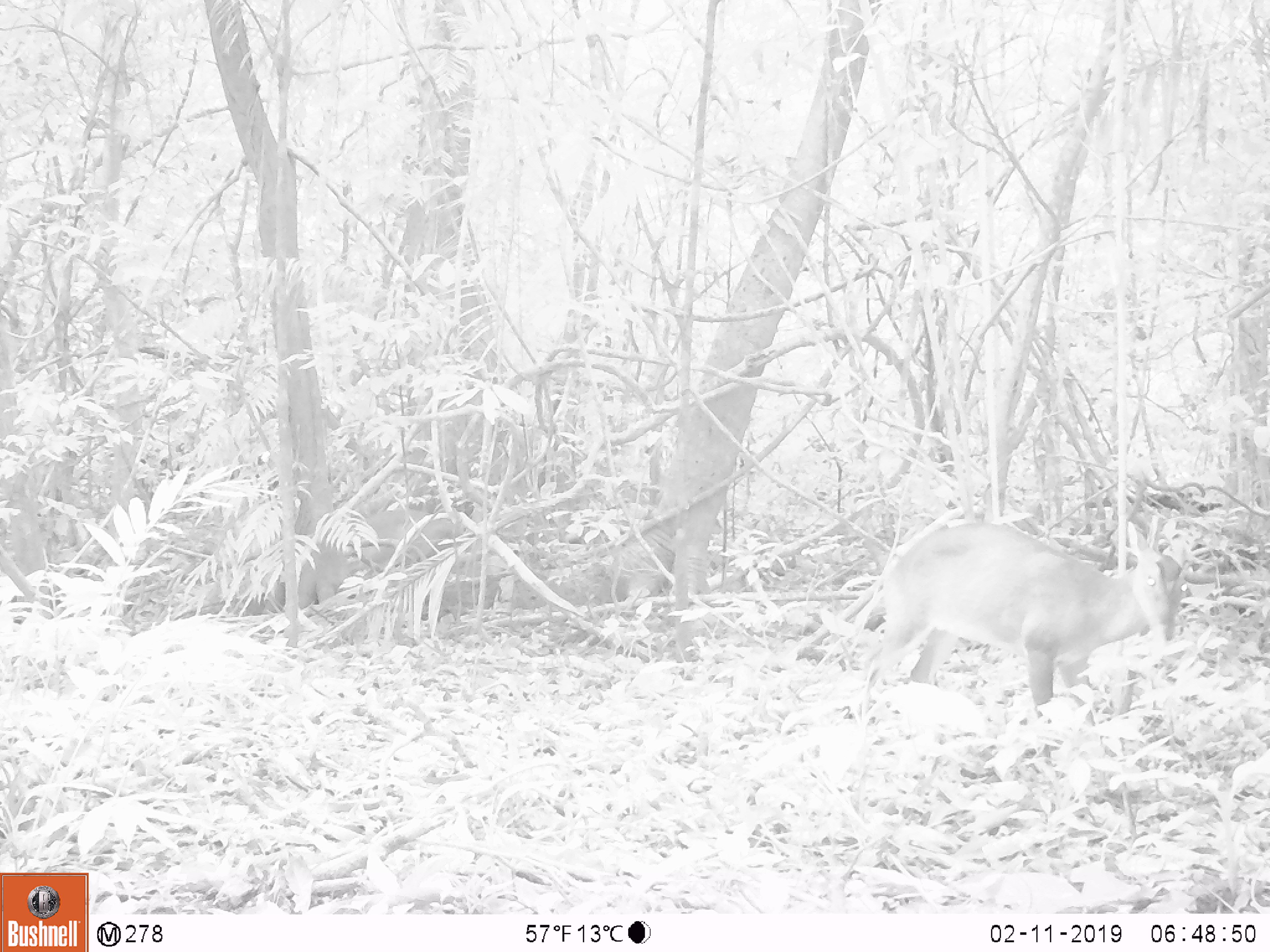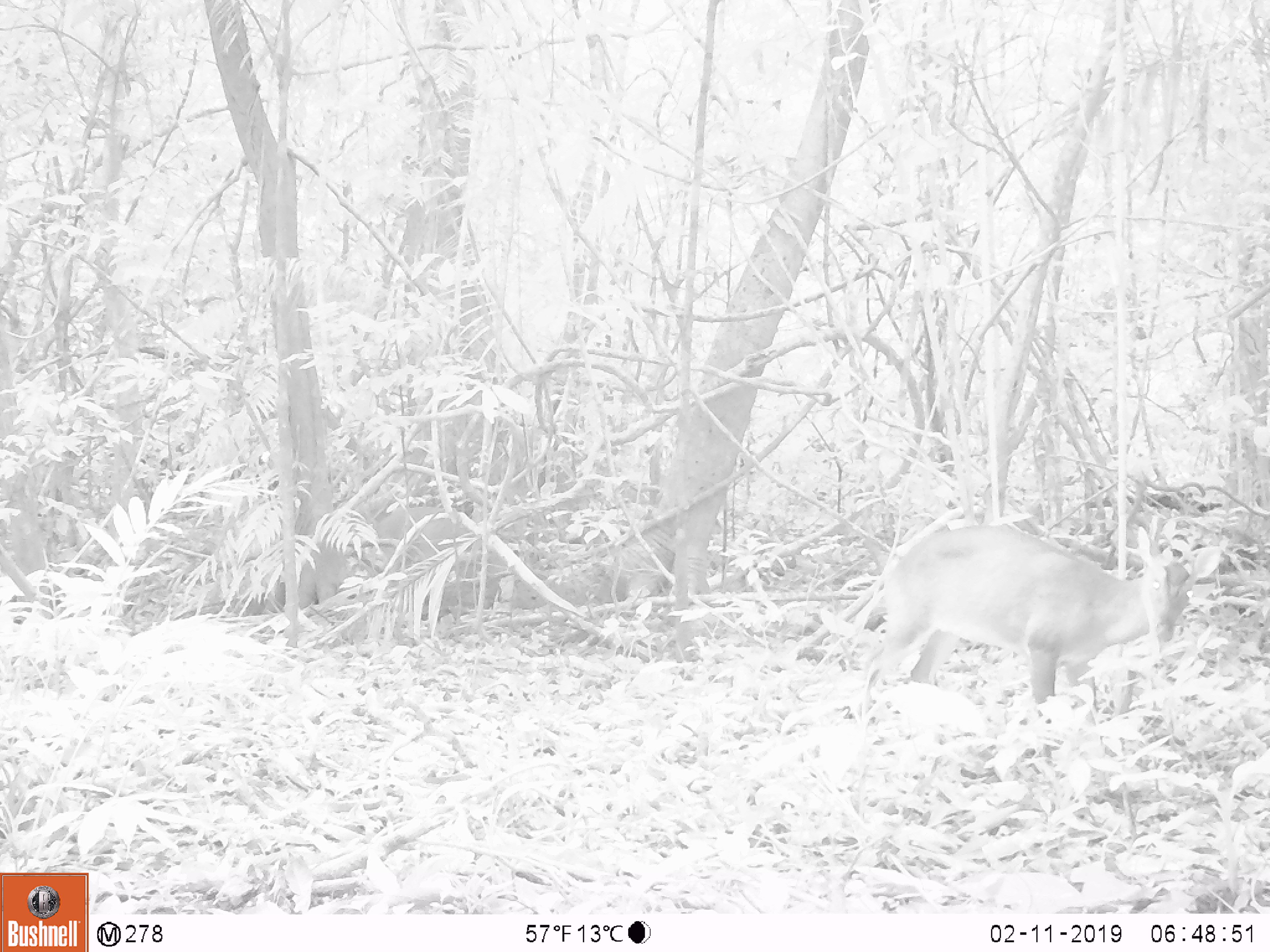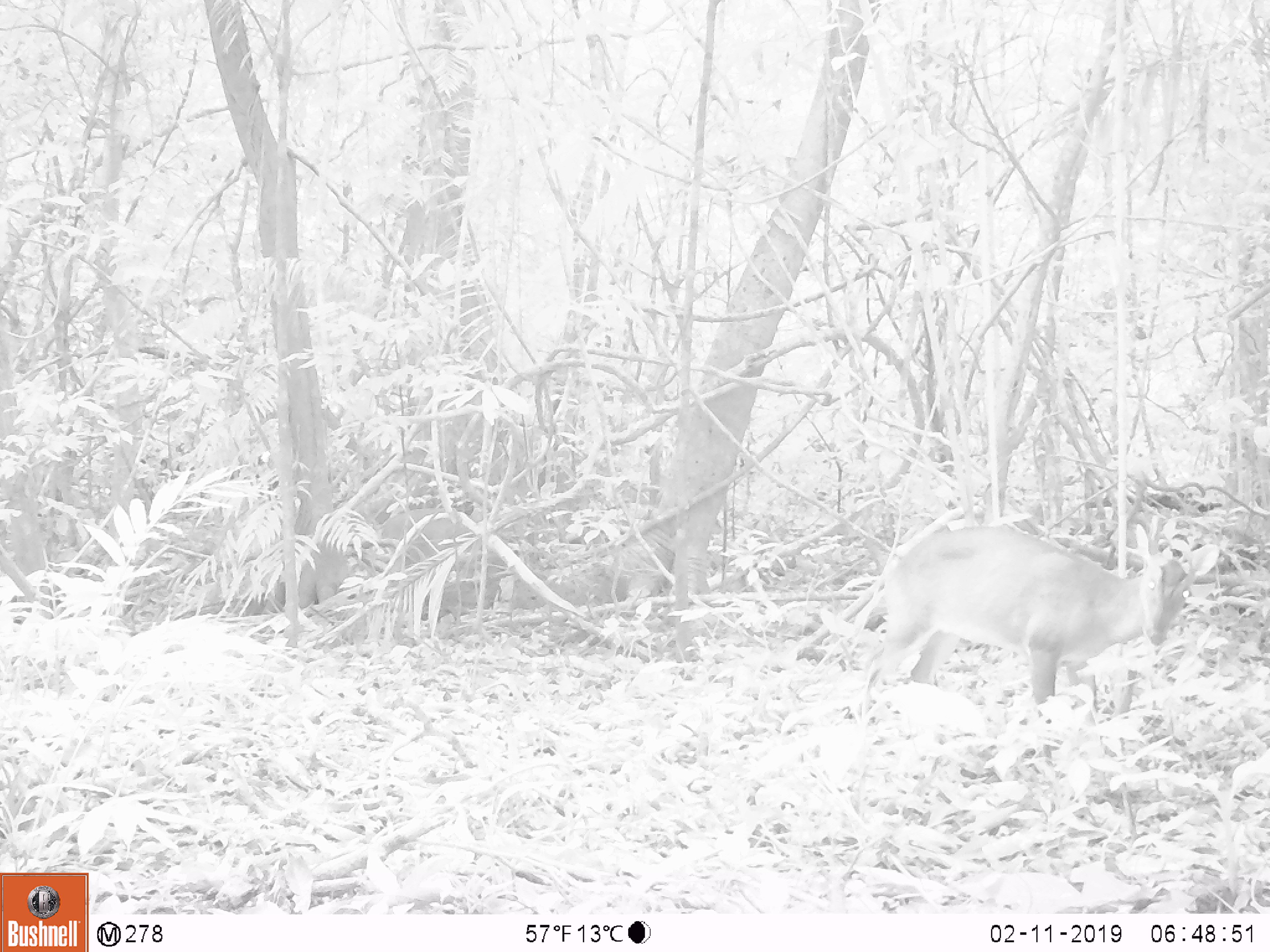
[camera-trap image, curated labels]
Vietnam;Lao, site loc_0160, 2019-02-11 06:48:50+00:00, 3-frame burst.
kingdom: Animalia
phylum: Chordata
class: Mammalia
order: Artiodactyla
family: Cervidae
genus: Muntiacus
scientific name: Muntiacus vuquangensis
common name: large-antlered muntjac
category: large antlered muntjac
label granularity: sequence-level